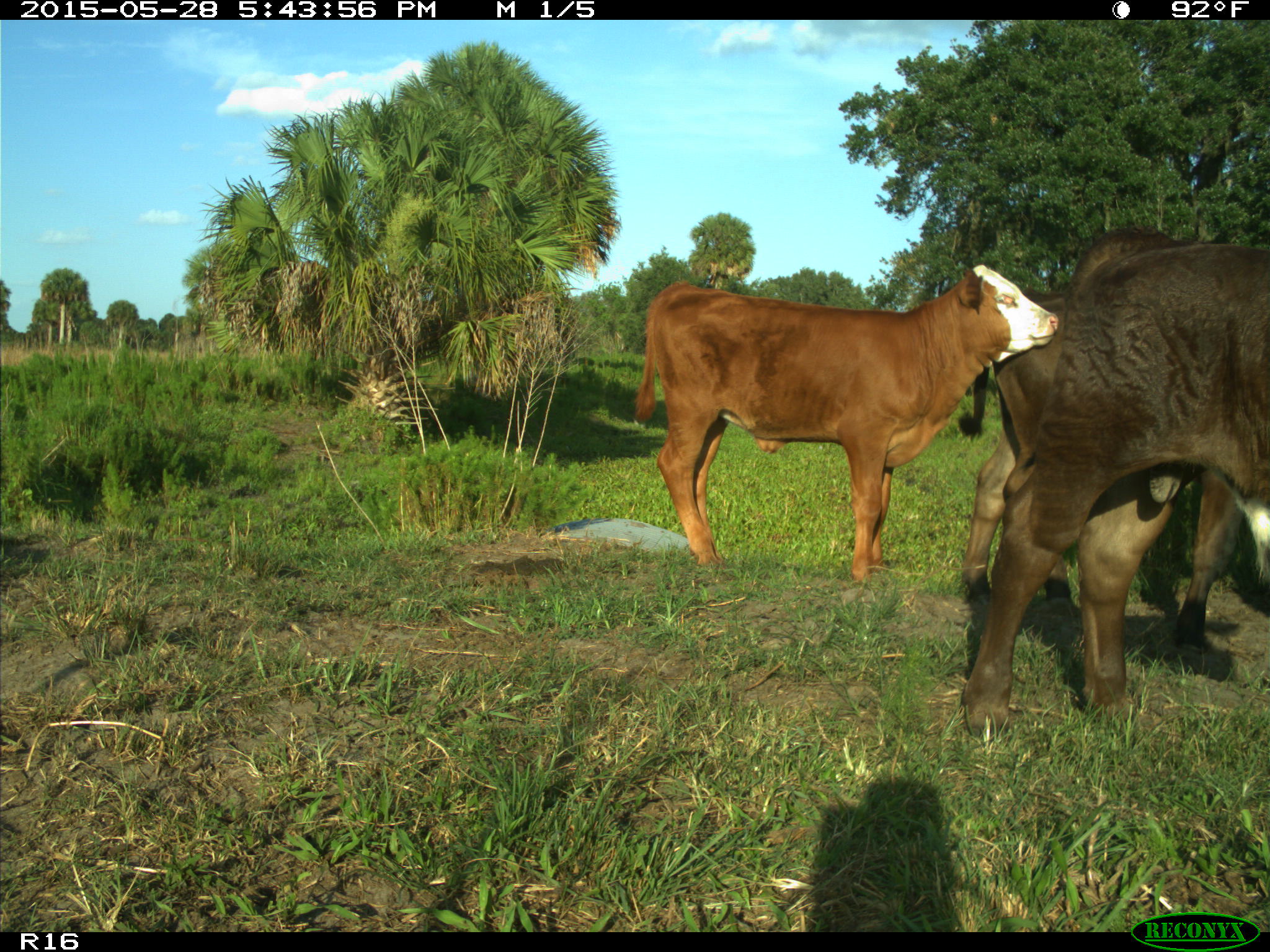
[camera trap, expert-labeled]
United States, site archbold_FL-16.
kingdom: Animalia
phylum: Chordata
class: Mammalia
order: Artiodactyla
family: Bovidae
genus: Bos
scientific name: Bos taurus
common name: domestic cow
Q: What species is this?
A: Bos taurus (domestic cow).